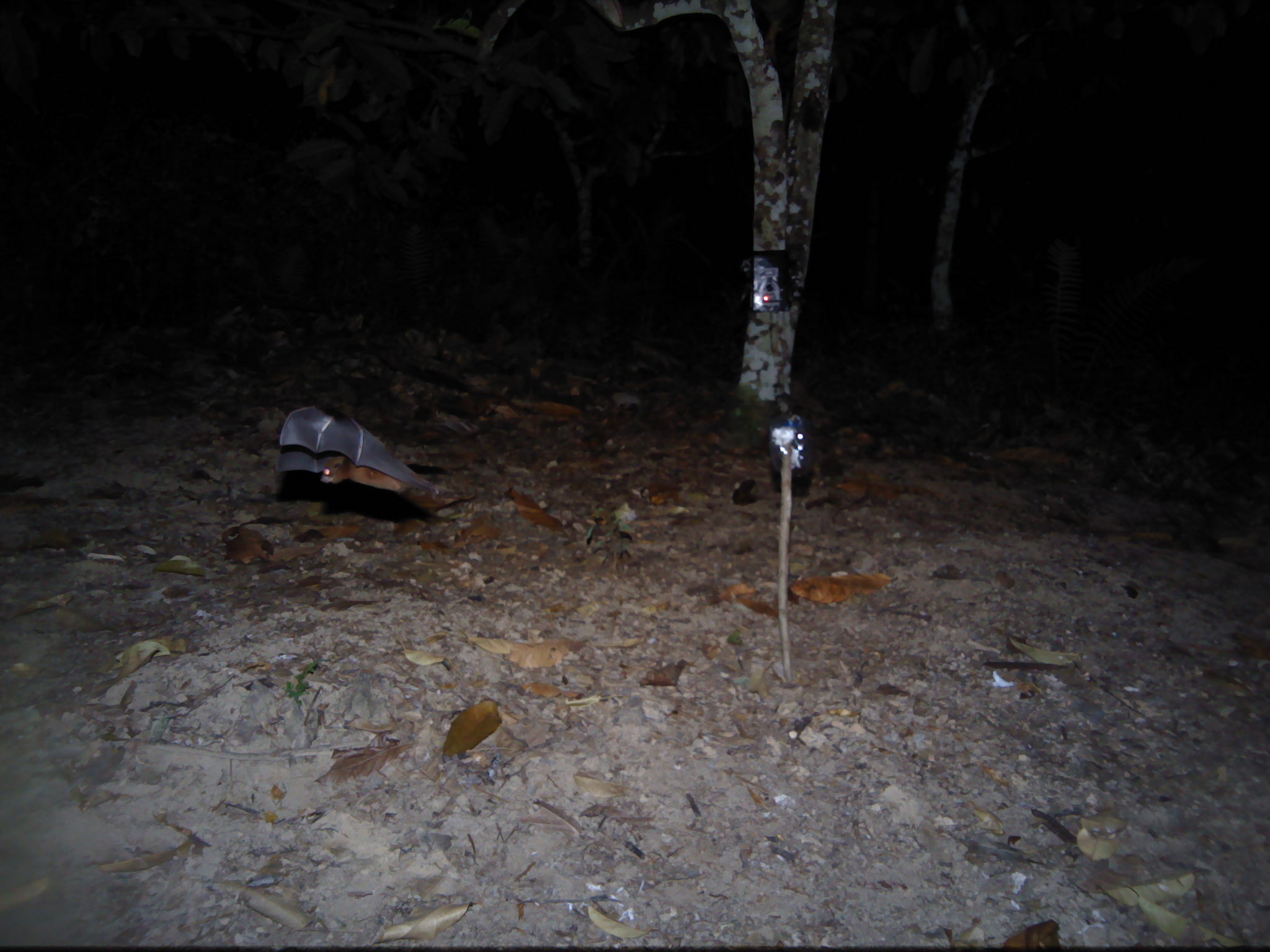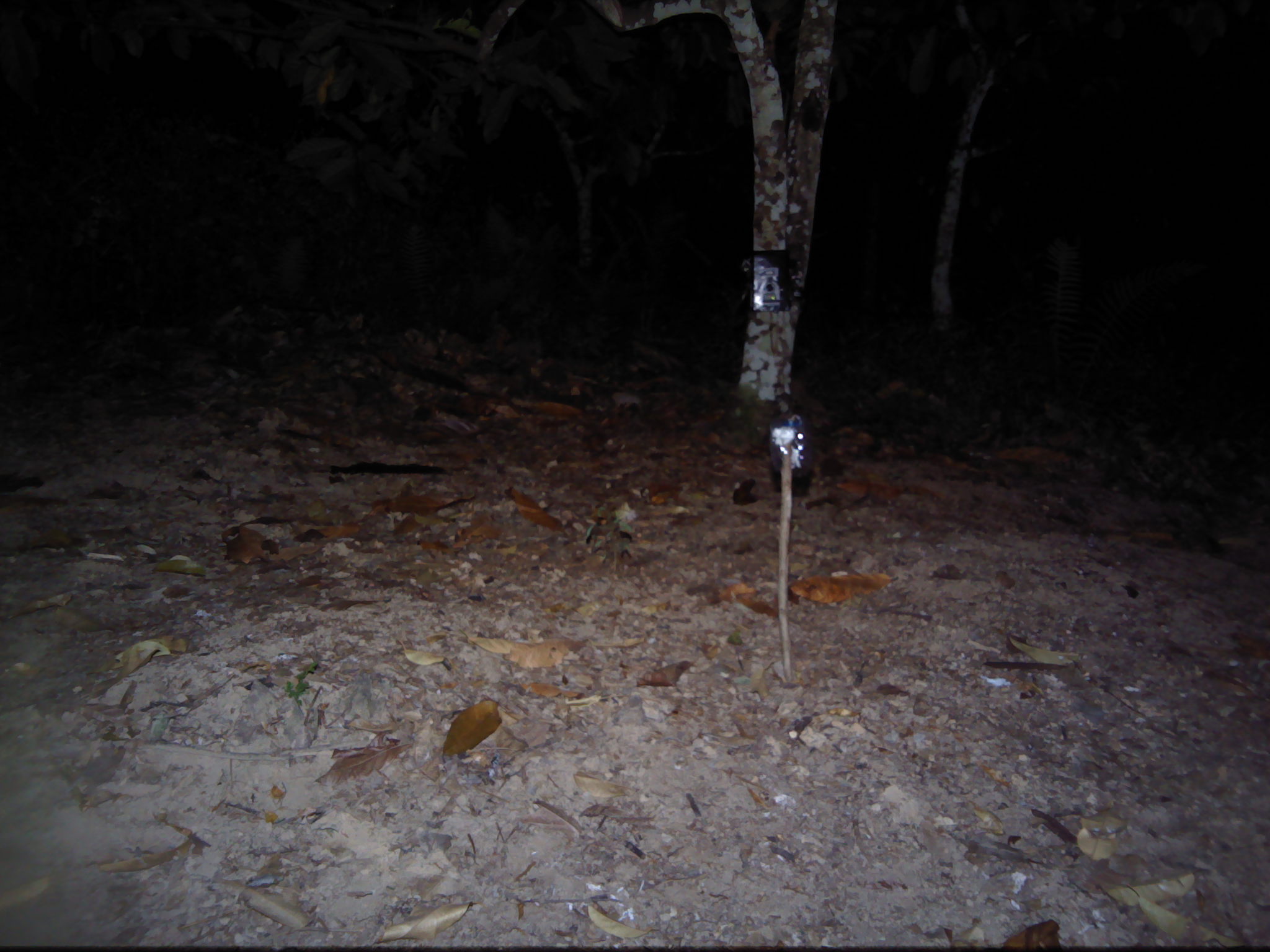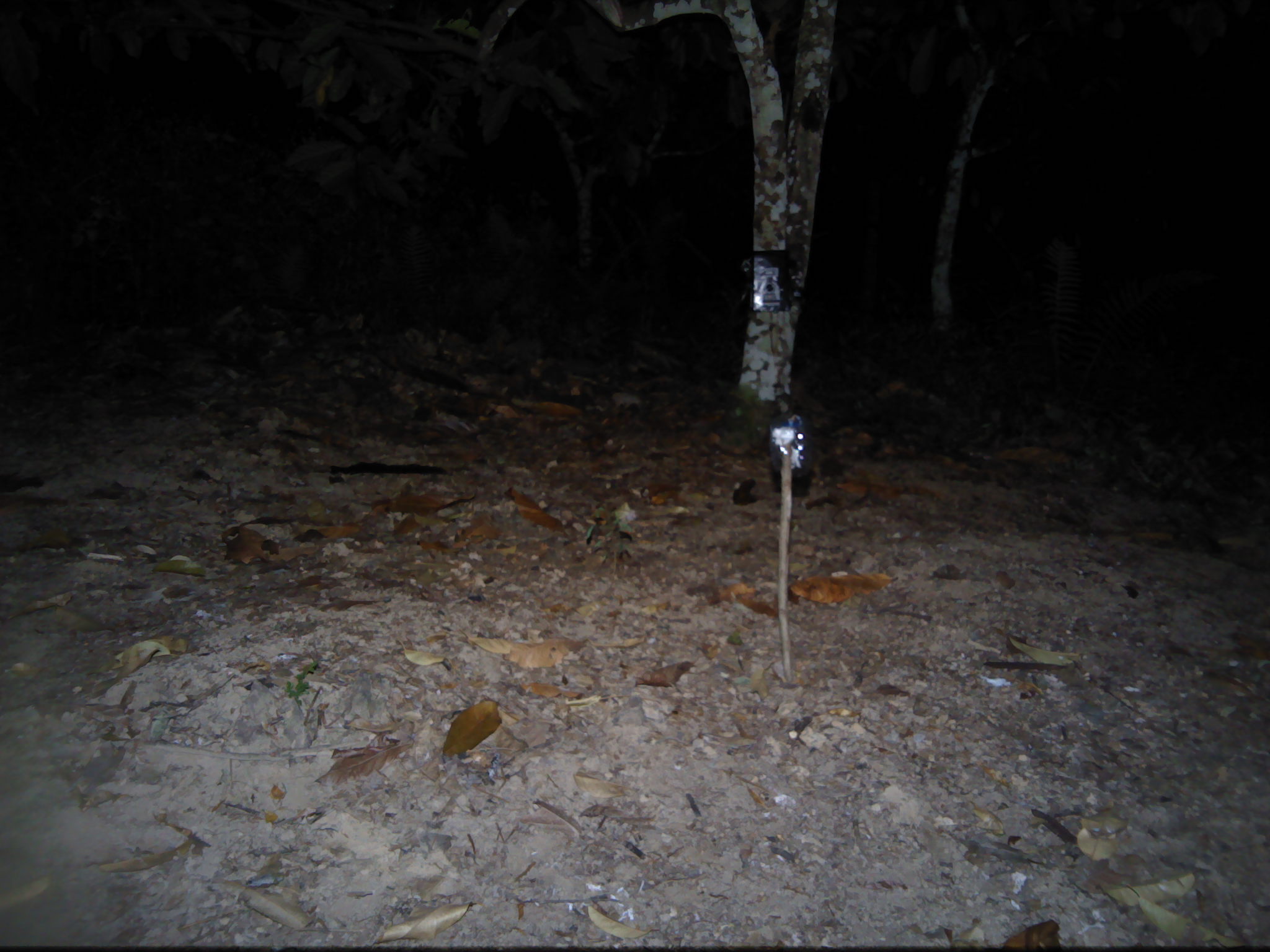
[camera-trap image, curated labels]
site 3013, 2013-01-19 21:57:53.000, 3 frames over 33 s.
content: unidentified animal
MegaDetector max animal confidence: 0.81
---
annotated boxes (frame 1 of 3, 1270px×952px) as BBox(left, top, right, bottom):
unknown: BBox(277, 405, 436, 499)